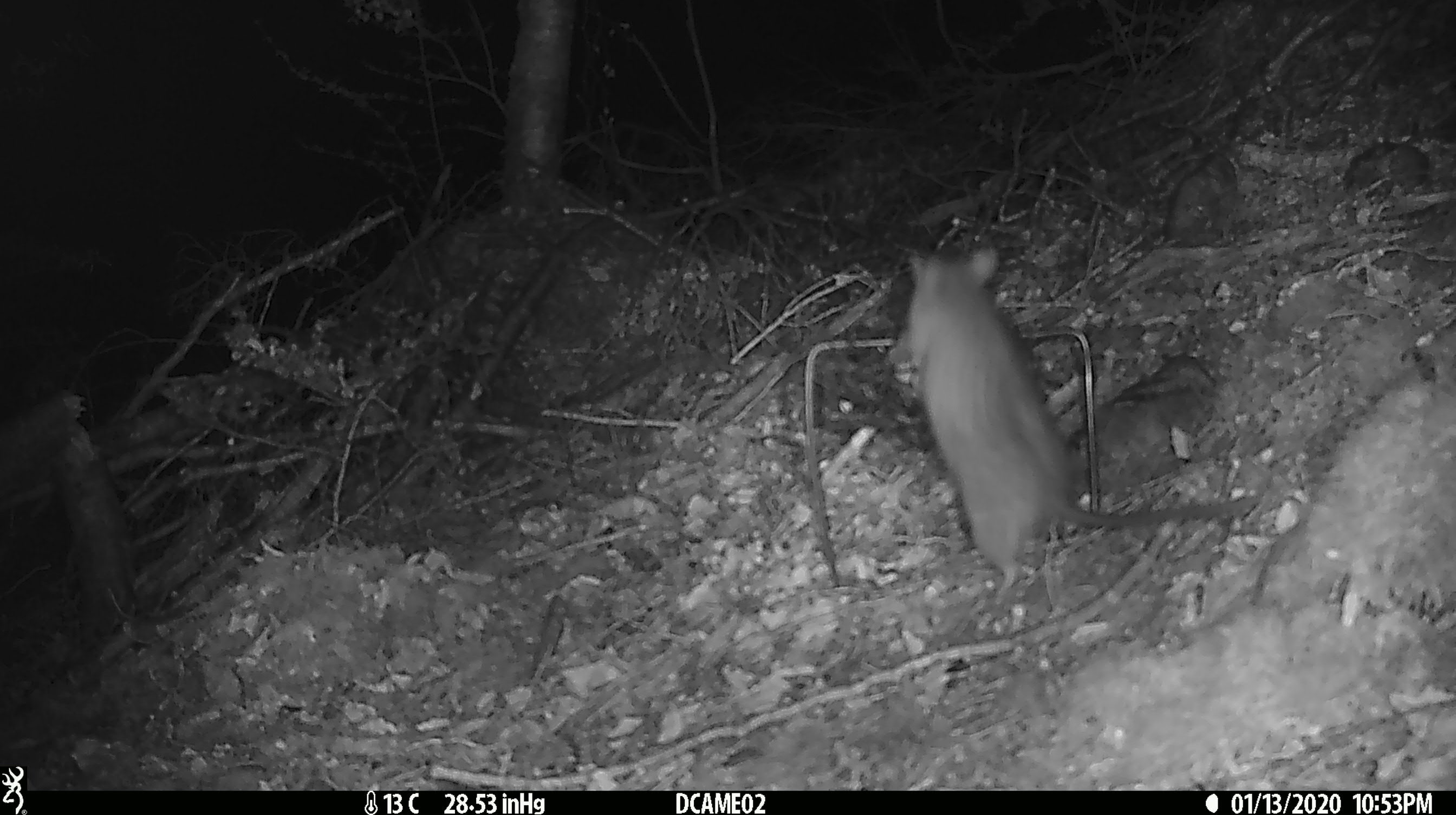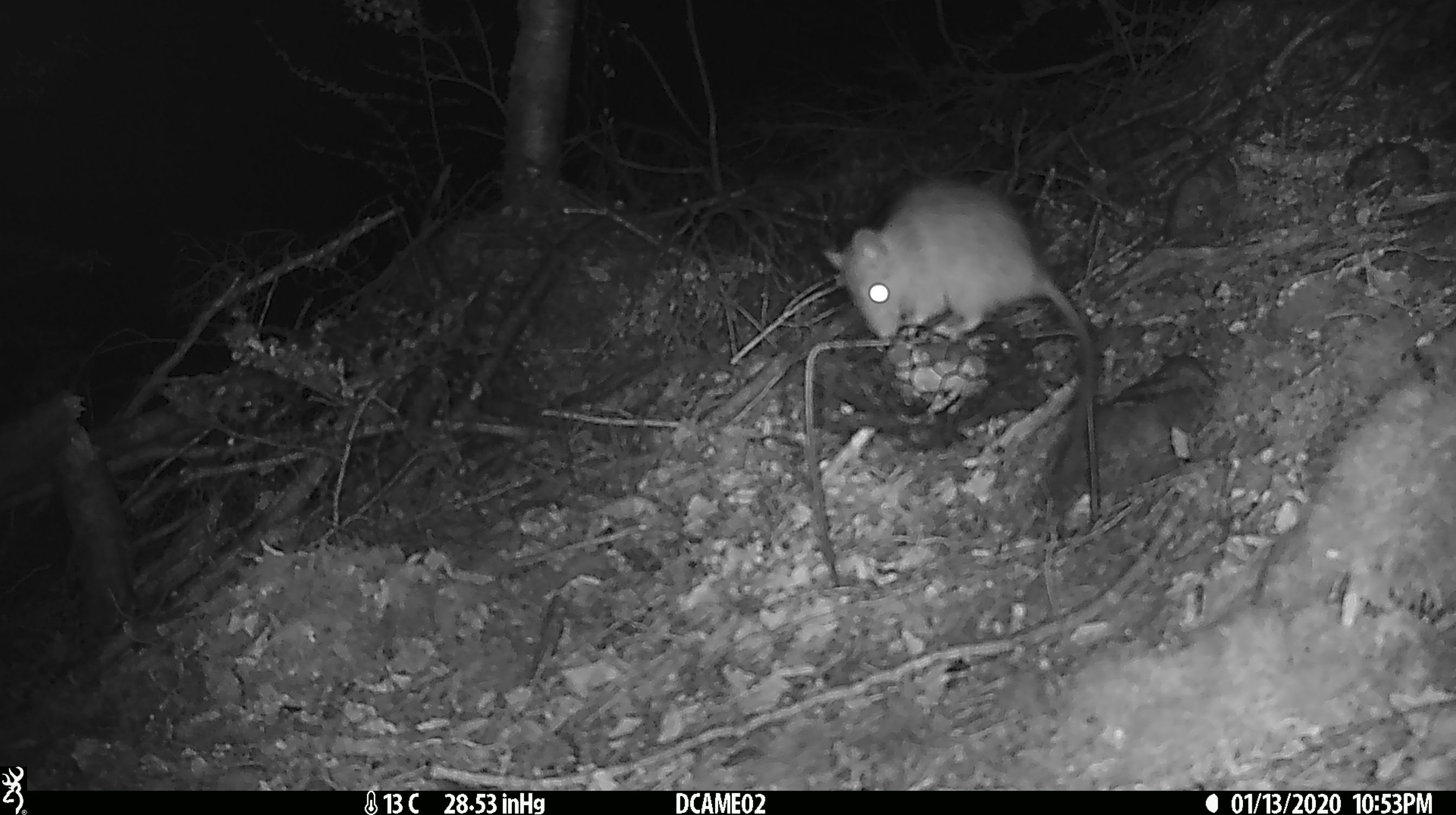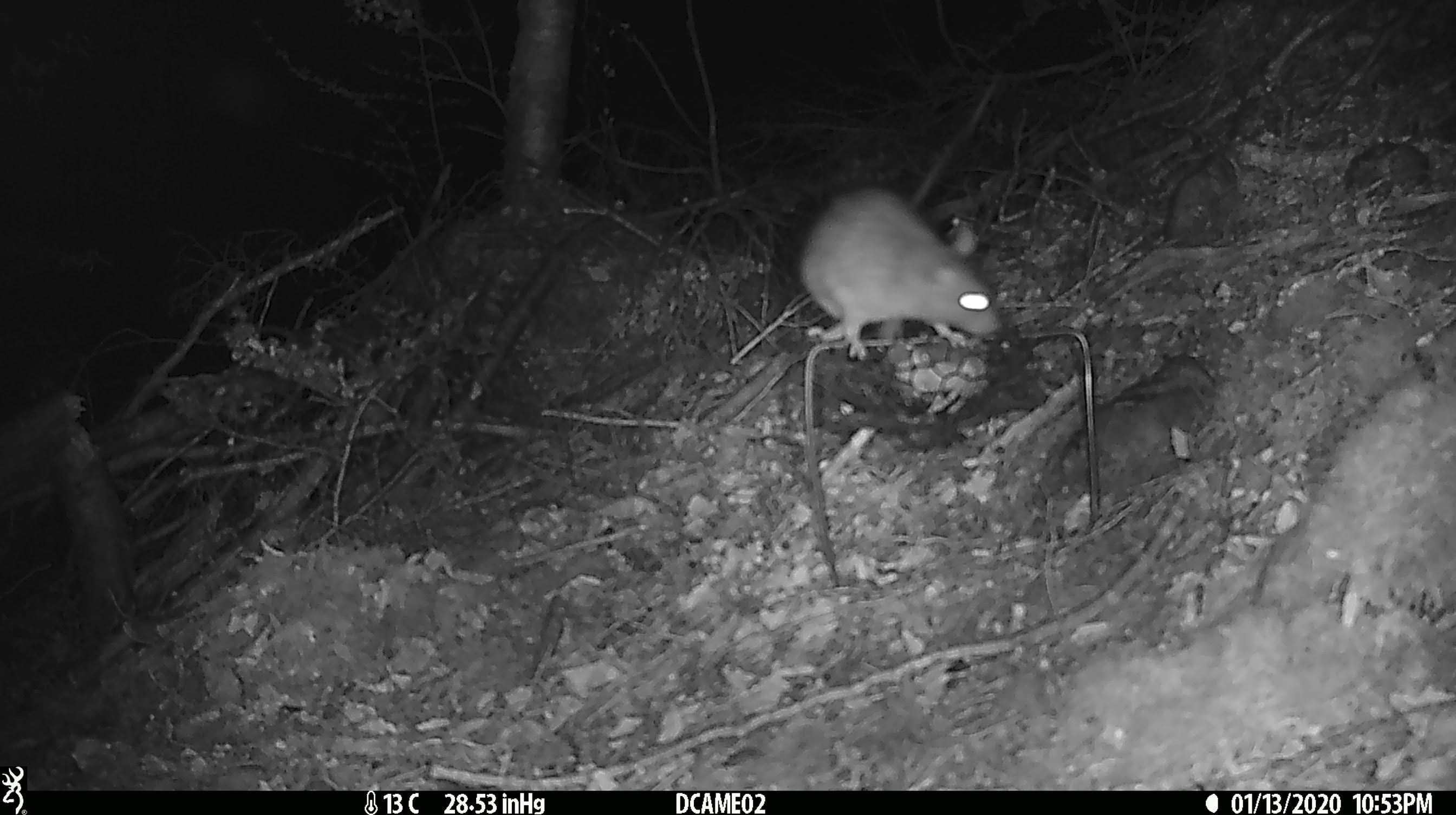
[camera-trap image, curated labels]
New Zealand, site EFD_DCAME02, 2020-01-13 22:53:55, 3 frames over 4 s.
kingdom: Animalia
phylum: Chordata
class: Mammalia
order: Rodentia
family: Muridae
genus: Rattus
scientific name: Rattus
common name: rat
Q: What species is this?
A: Rat (Rattus).